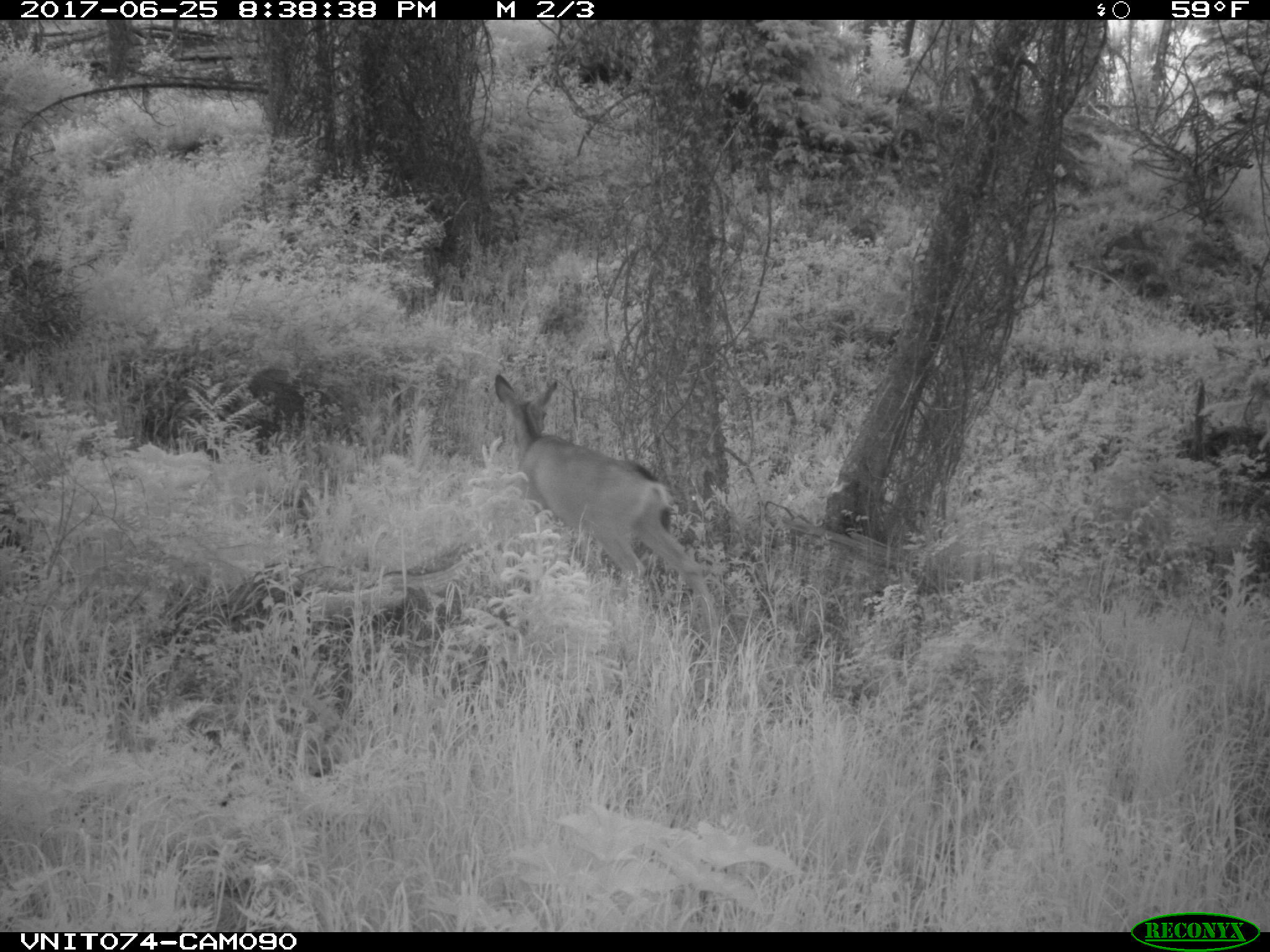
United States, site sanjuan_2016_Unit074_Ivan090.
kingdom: Animalia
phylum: Chordata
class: Mammalia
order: Artiodactyla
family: Cervidae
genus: Odocoileus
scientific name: Odocoileus hemionus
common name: mule deer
Odocoileus hemionus (mule deer).